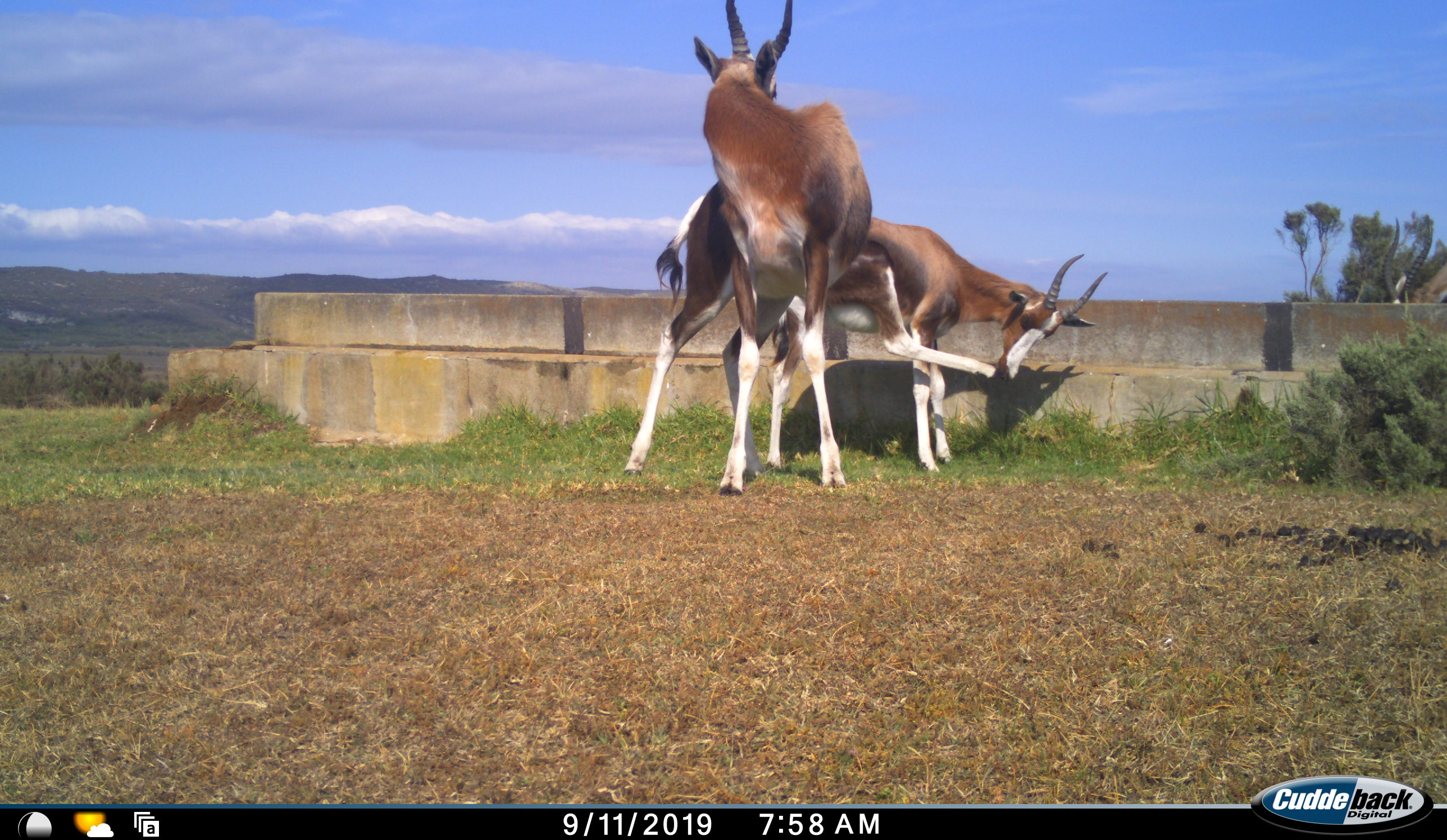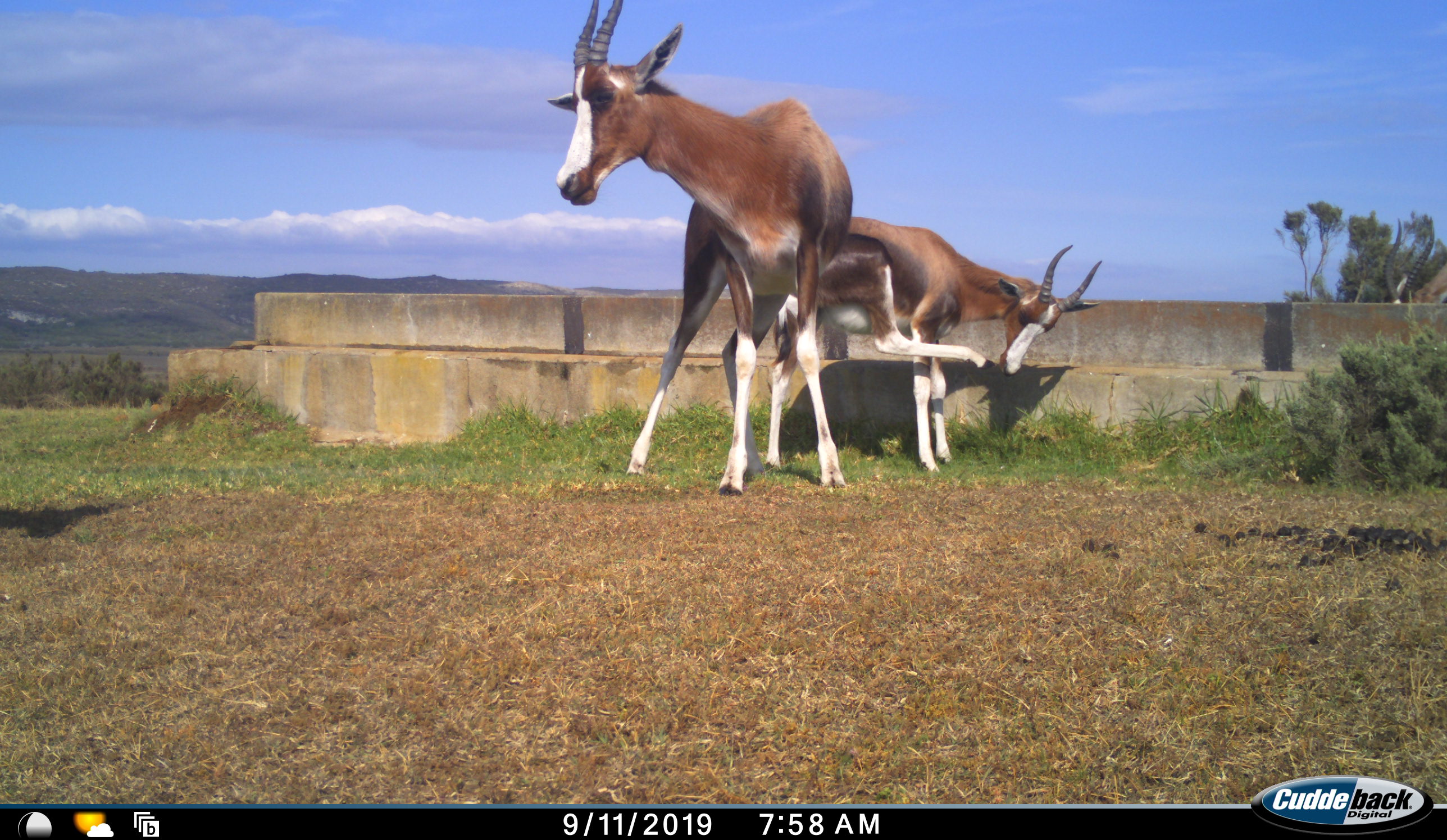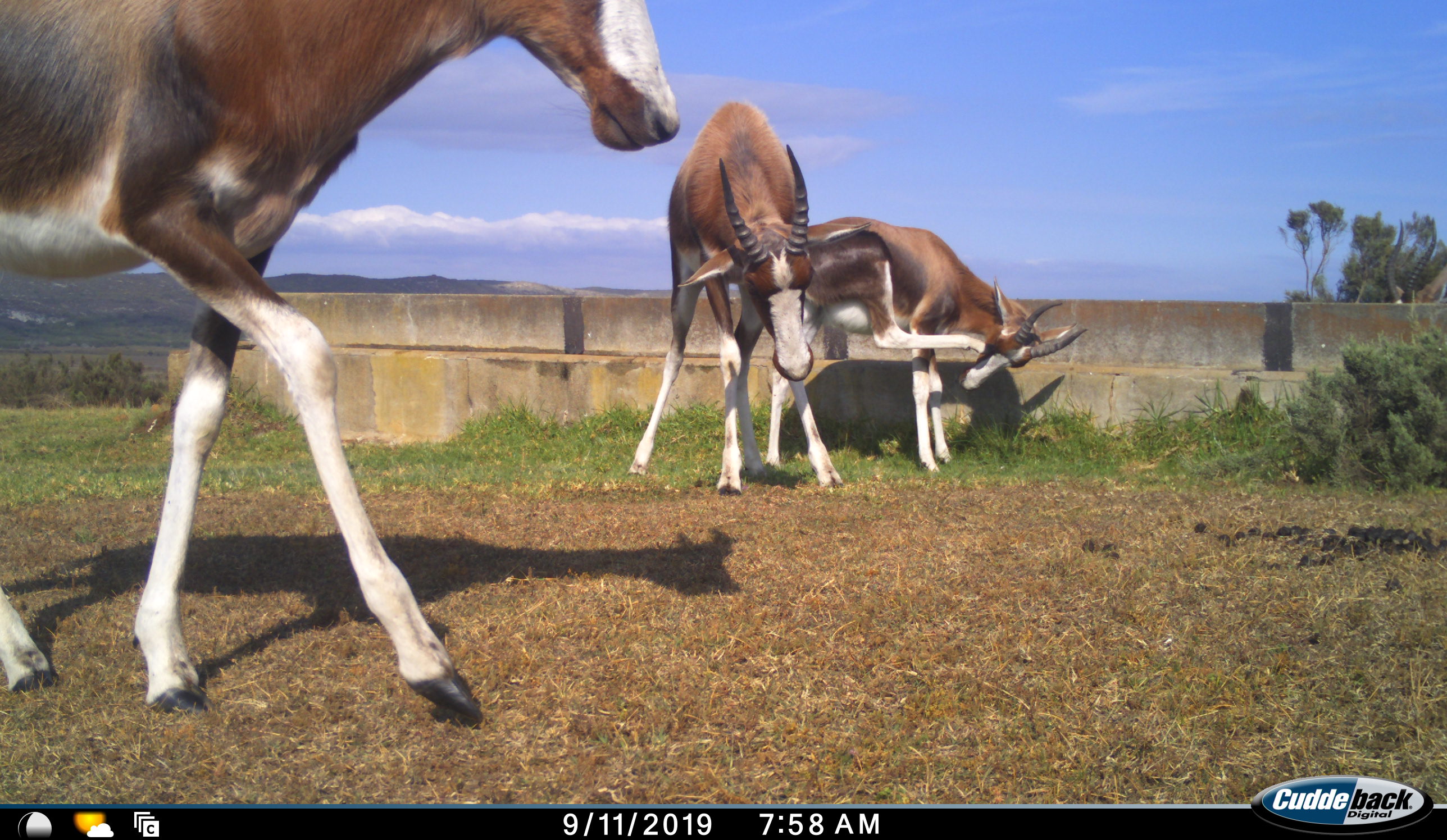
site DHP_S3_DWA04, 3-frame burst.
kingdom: Animalia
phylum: Chordata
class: Mammalia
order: Artiodactyla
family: Bovidae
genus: Damaliscus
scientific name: Damaliscus pygargus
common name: bontebok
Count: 3.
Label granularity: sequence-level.